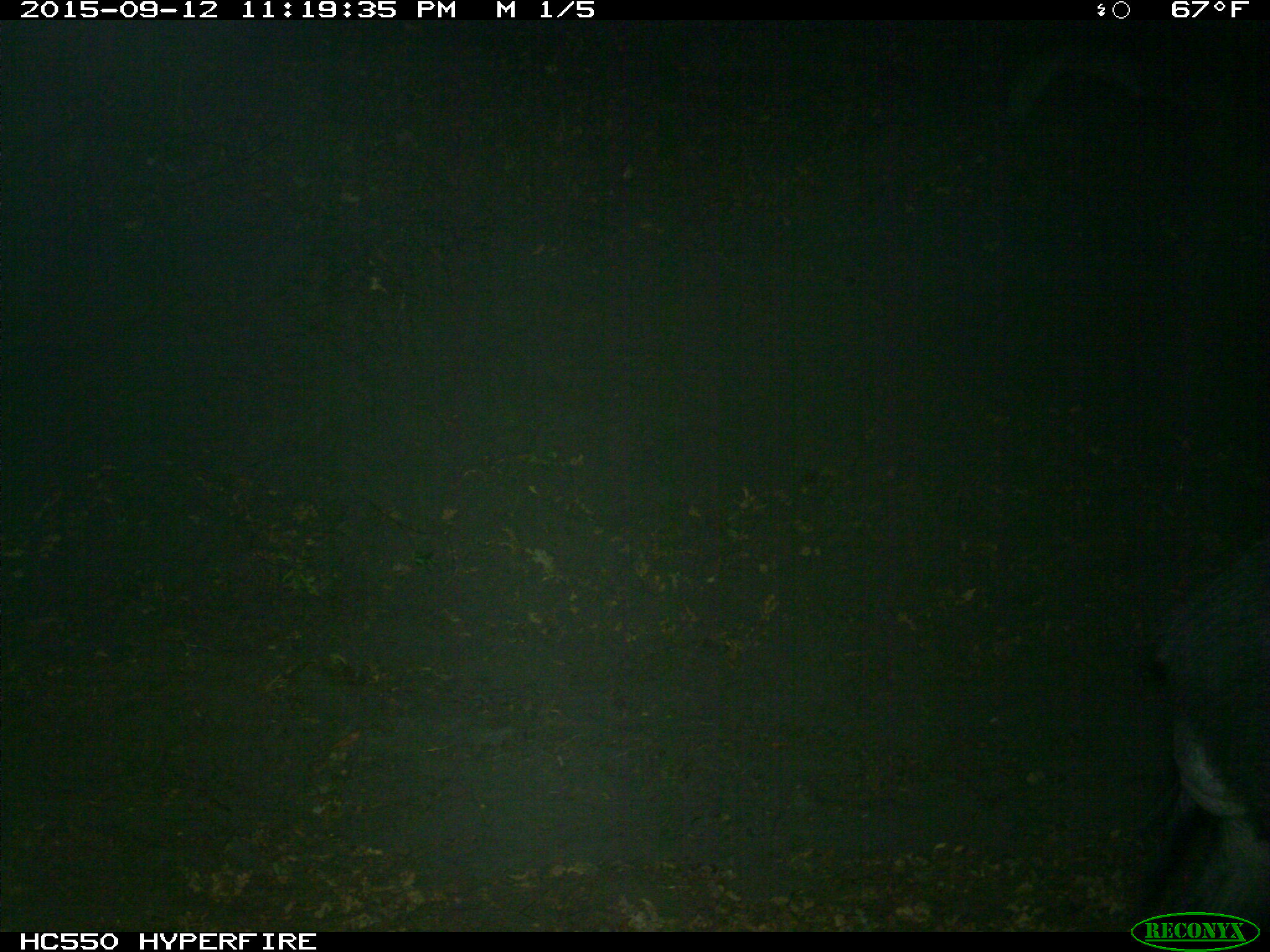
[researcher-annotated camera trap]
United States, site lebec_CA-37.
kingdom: Animalia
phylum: Chordata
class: Mammalia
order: Artiodactyla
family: Suidae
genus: Sus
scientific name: Sus scrofa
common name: wild boar